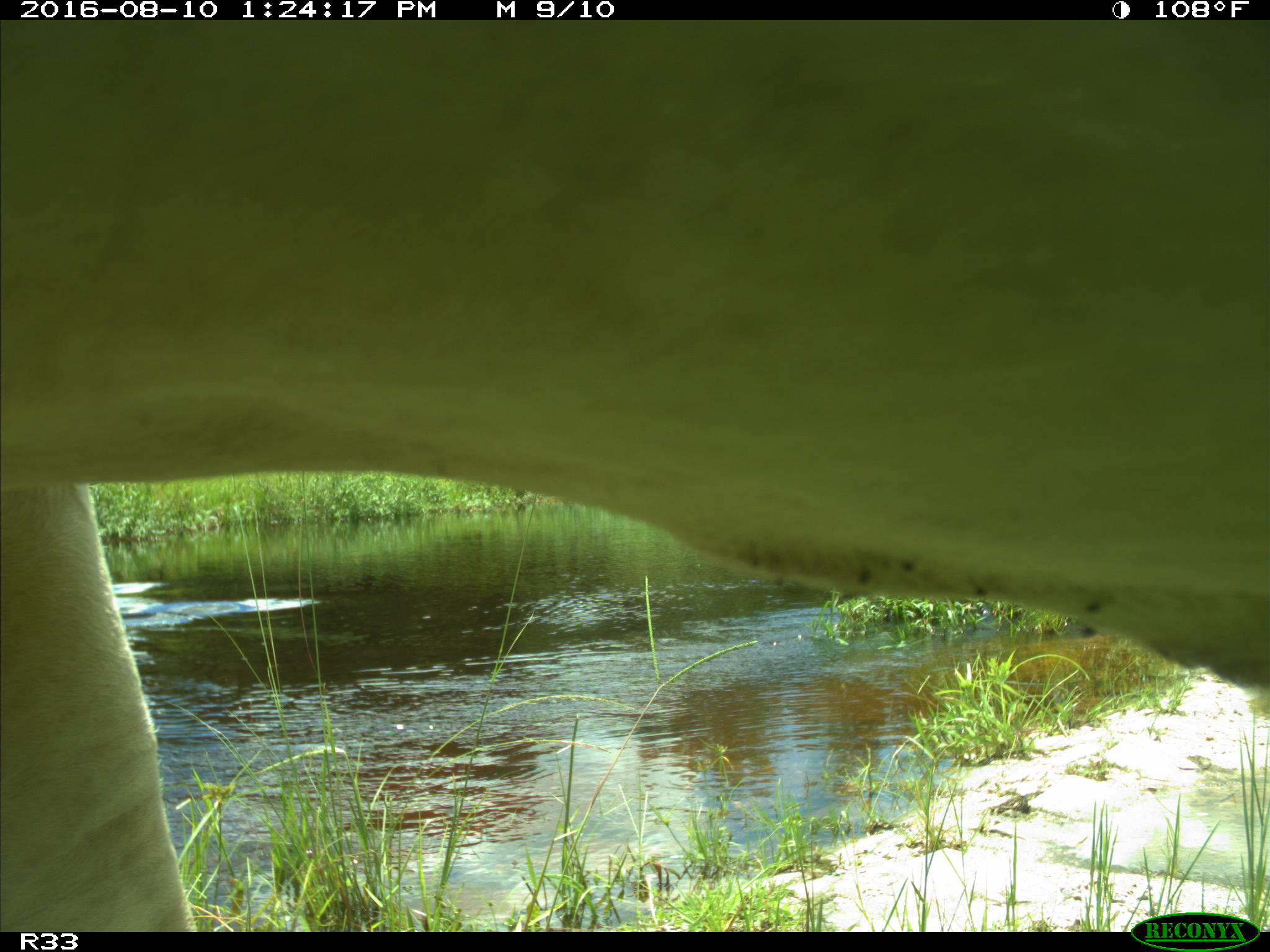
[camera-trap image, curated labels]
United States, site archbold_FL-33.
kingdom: Animalia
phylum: Chordata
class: Mammalia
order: Artiodactyla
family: Bovidae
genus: Bos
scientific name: Bos taurus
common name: domestic cow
Bos taurus (domestic cow).